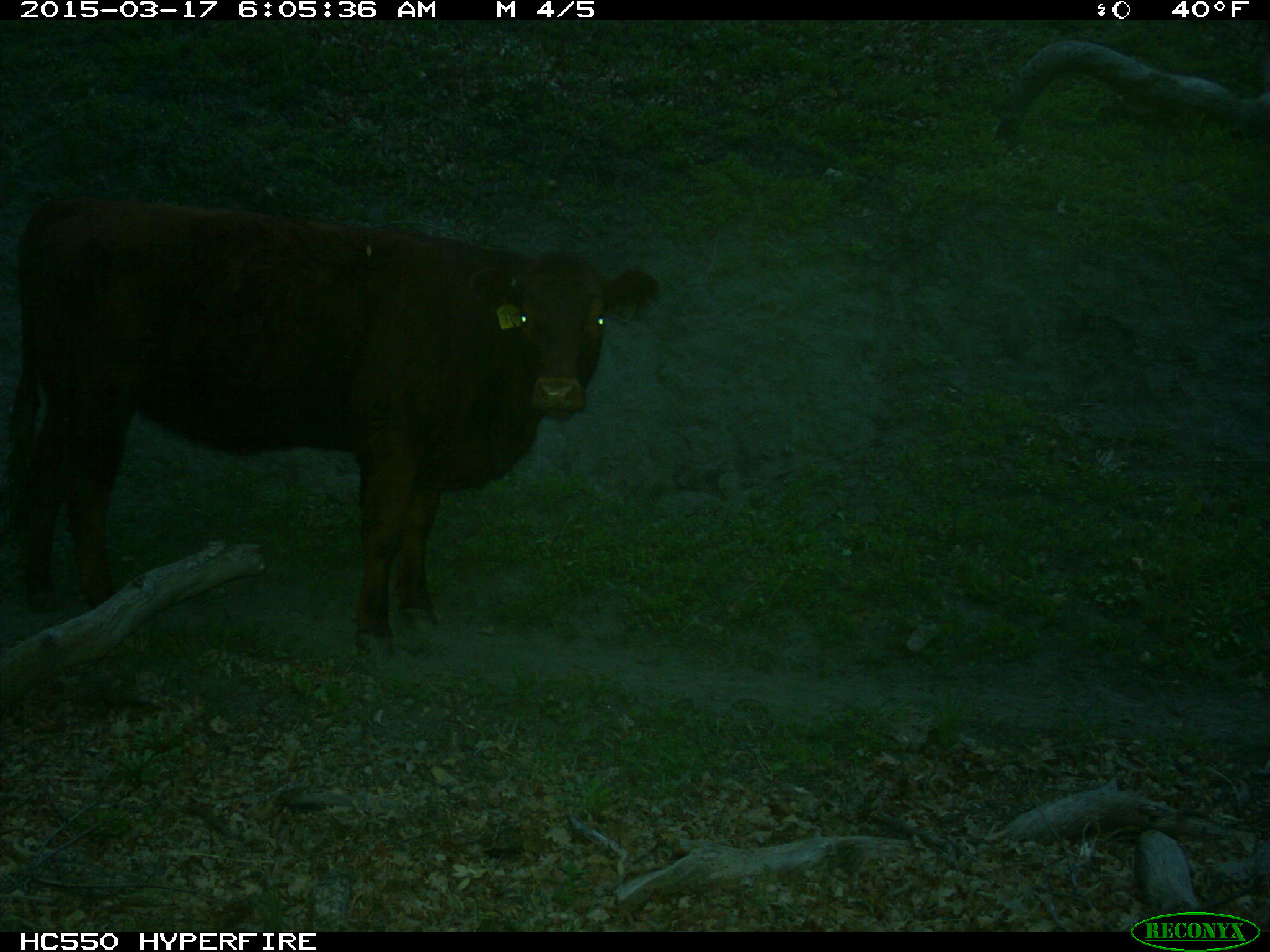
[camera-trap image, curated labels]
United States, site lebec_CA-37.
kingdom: Animalia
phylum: Chordata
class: Mammalia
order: Artiodactyla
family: Bovidae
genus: Bos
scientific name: Bos taurus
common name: domestic cow